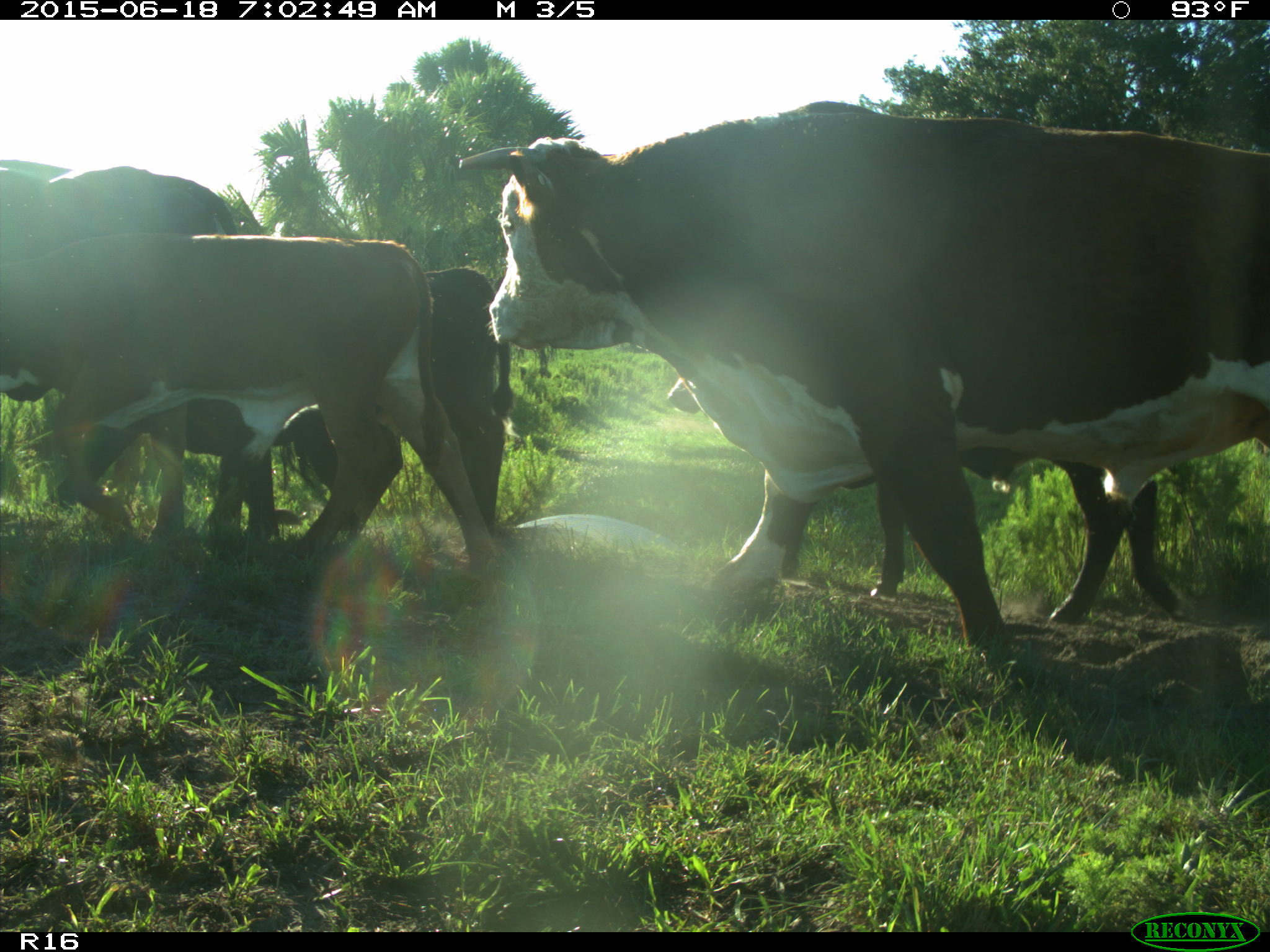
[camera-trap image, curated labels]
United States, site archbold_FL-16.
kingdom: Animalia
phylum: Chordata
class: Mammalia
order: Artiodactyla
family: Bovidae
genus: Bos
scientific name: Bos taurus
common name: domestic cow